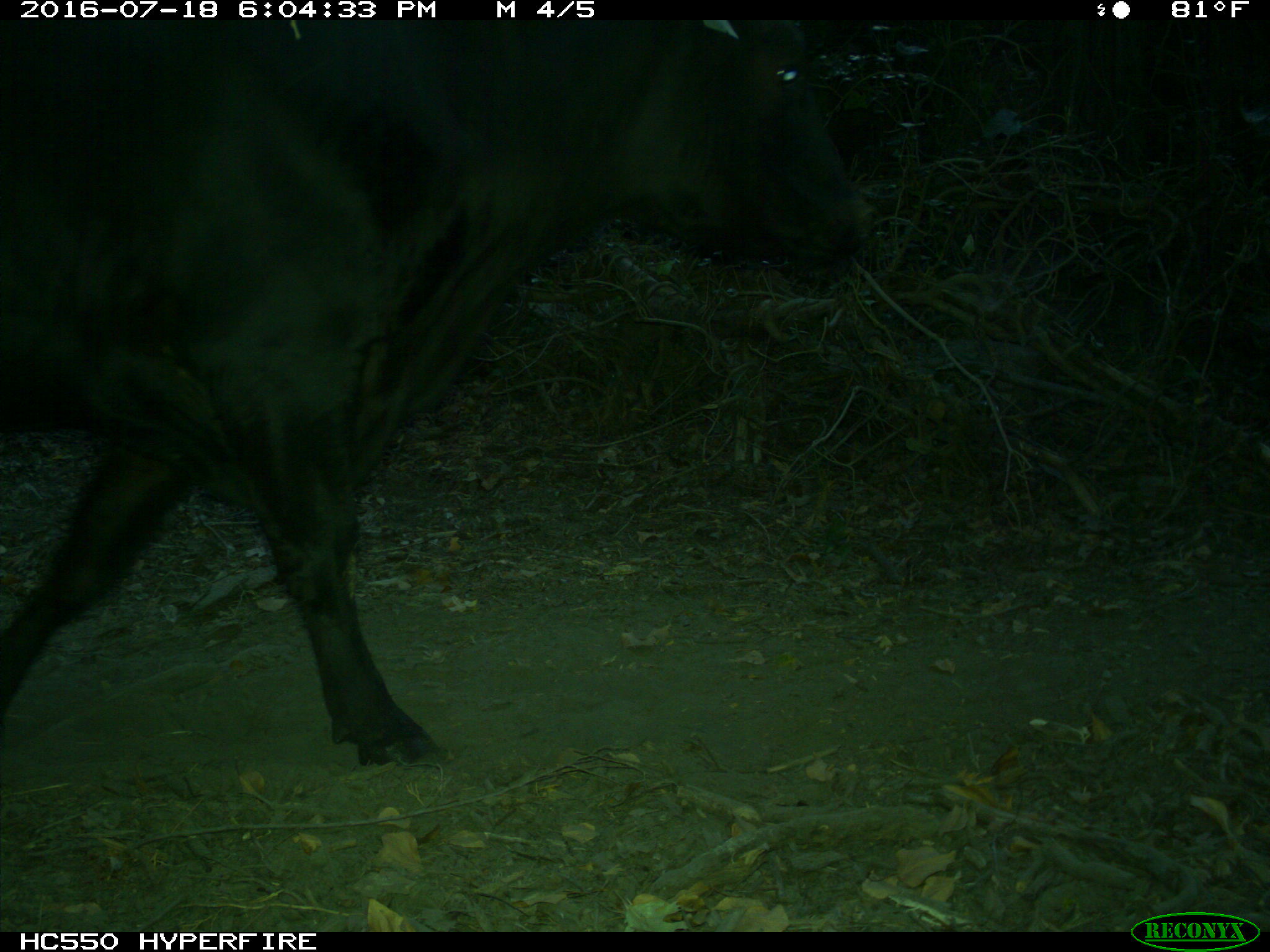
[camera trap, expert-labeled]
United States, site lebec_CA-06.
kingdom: Animalia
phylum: Chordata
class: Mammalia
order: Artiodactyla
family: Bovidae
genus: Bos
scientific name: Bos taurus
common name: domestic cow